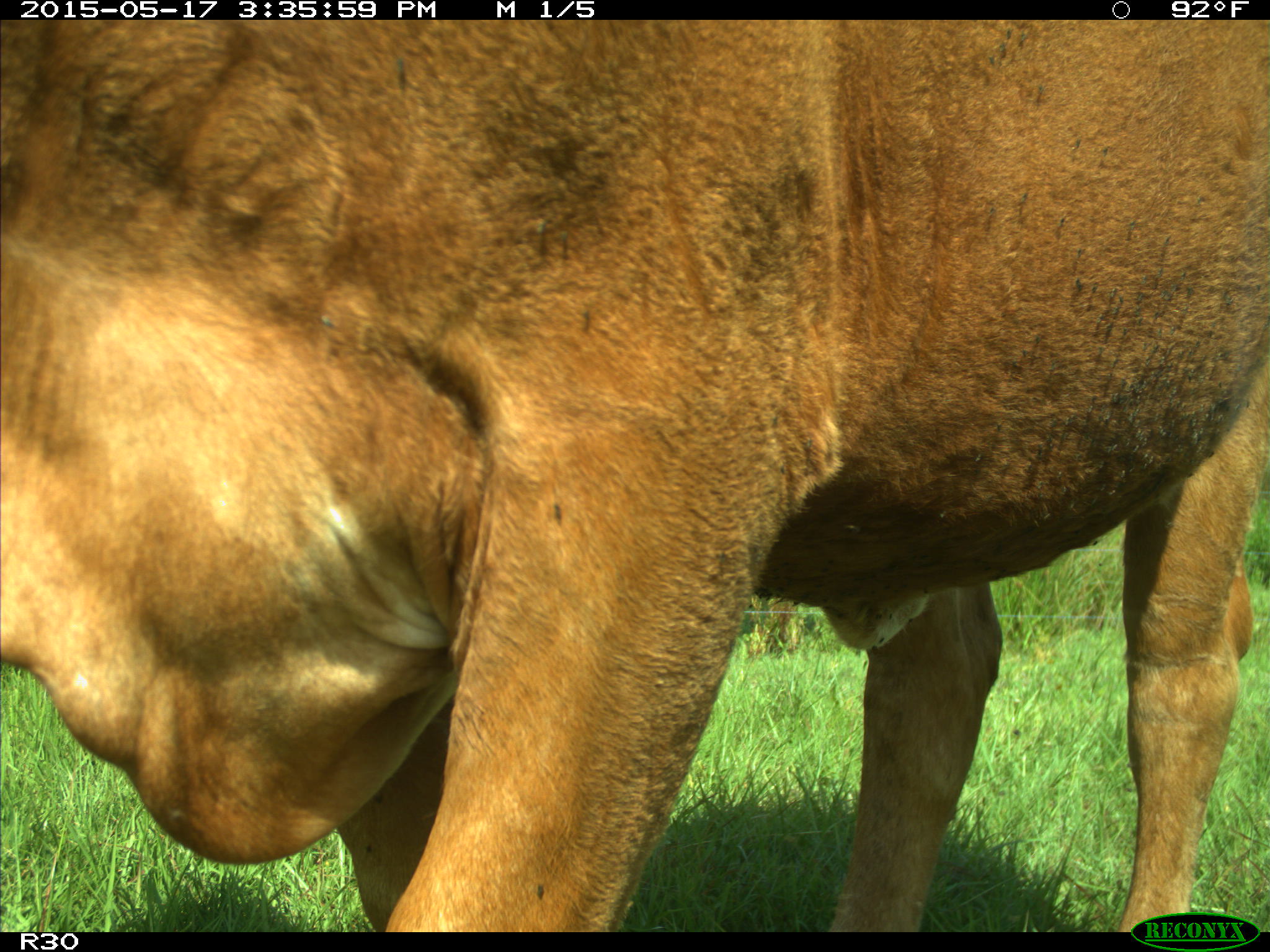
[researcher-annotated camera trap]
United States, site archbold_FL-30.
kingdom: Animalia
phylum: Chordata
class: Mammalia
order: Artiodactyla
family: Bovidae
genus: Bos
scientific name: Bos taurus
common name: domestic cow